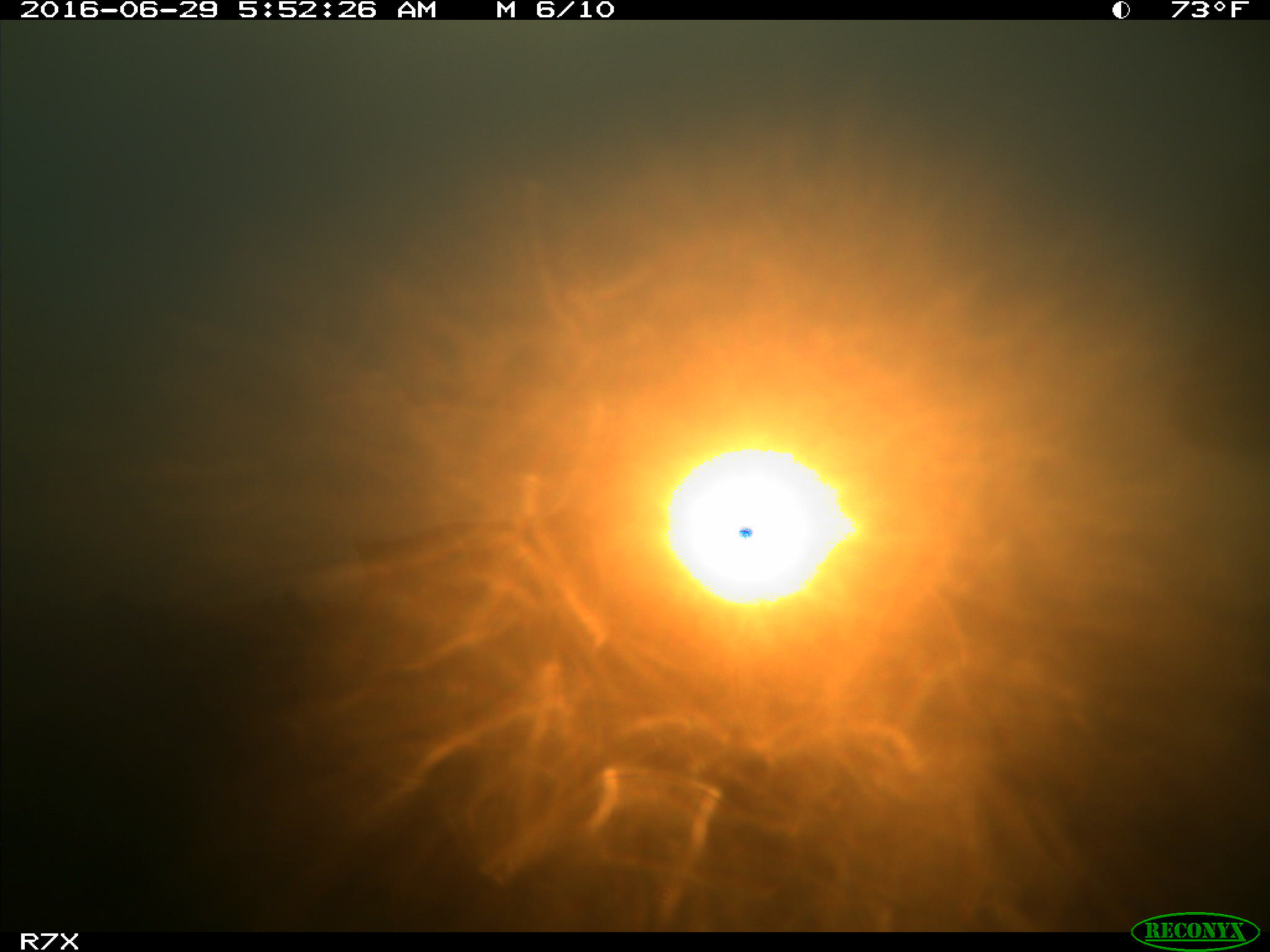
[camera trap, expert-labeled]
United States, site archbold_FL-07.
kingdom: Animalia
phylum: Chordata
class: Mammalia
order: Artiodactyla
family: Bovidae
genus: Bos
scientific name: Bos taurus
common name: domestic cow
Bos taurus (domestic cow).